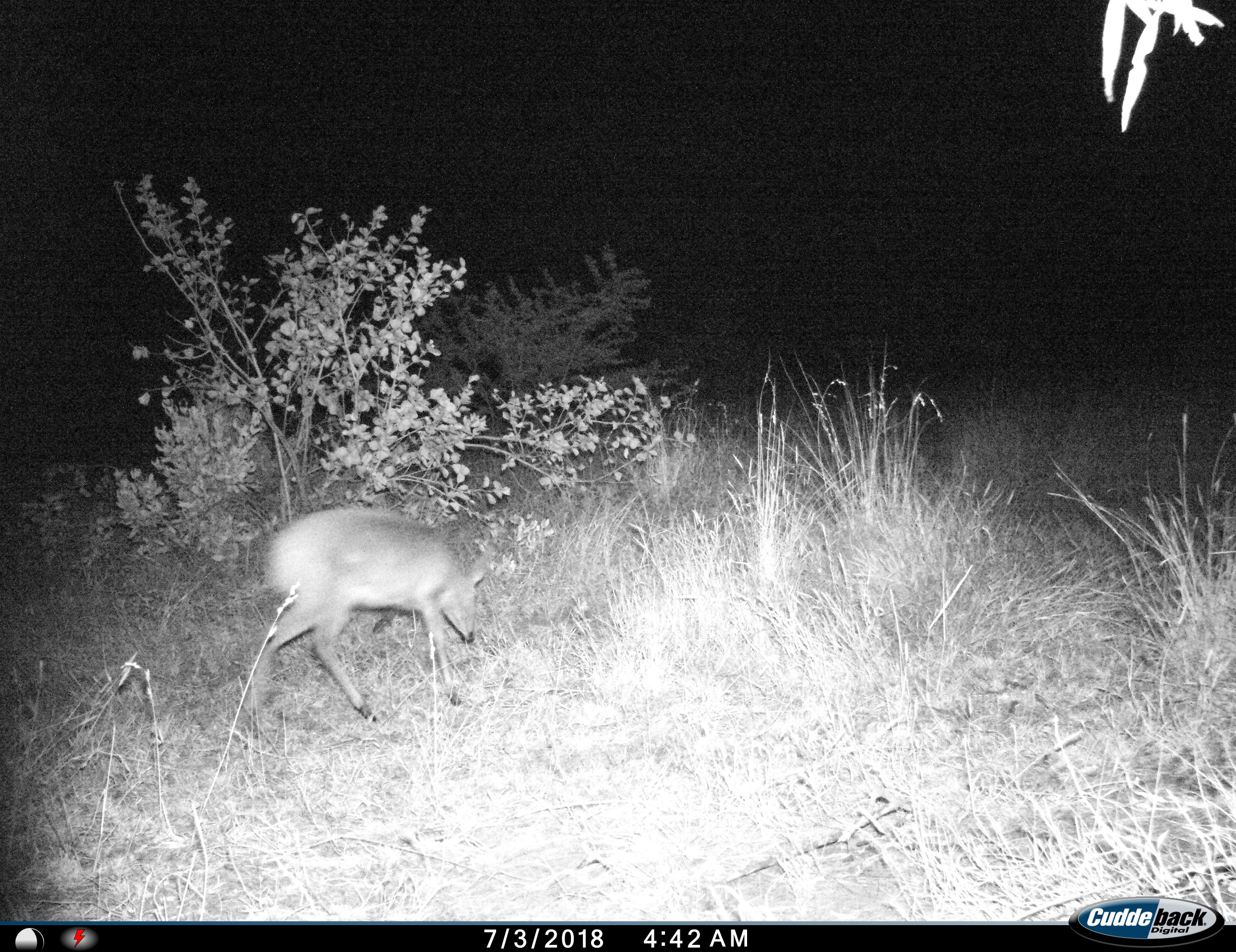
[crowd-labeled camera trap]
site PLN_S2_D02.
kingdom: Animalia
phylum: Chordata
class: Mammalia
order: Artiodactyla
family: Bovidae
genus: Sylvicapra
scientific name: Sylvicapra grimmia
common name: common duiker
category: duikercommongrey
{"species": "duikercommongrey (common duiker) (Sylvicapra grimmia)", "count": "1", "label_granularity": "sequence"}